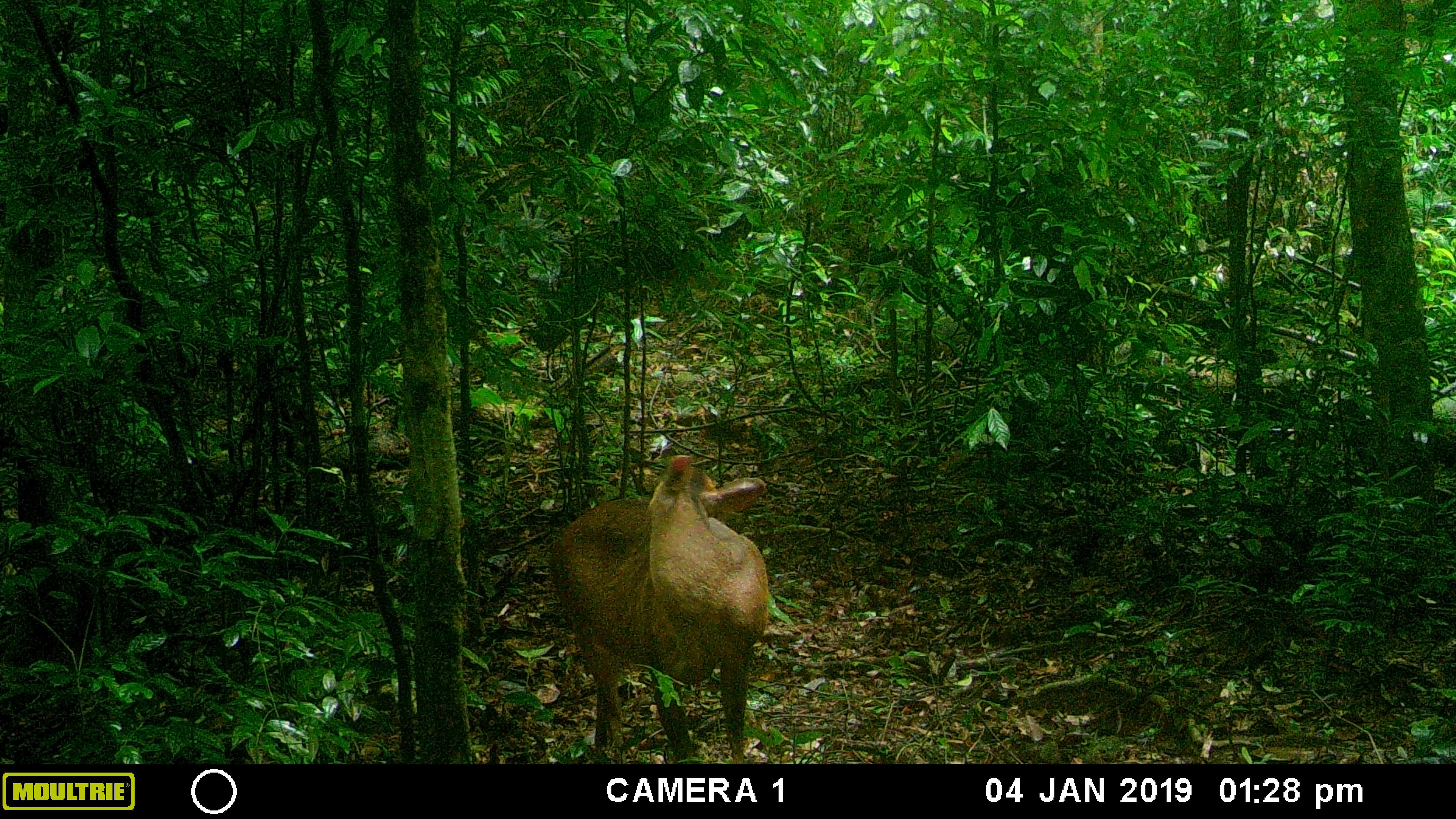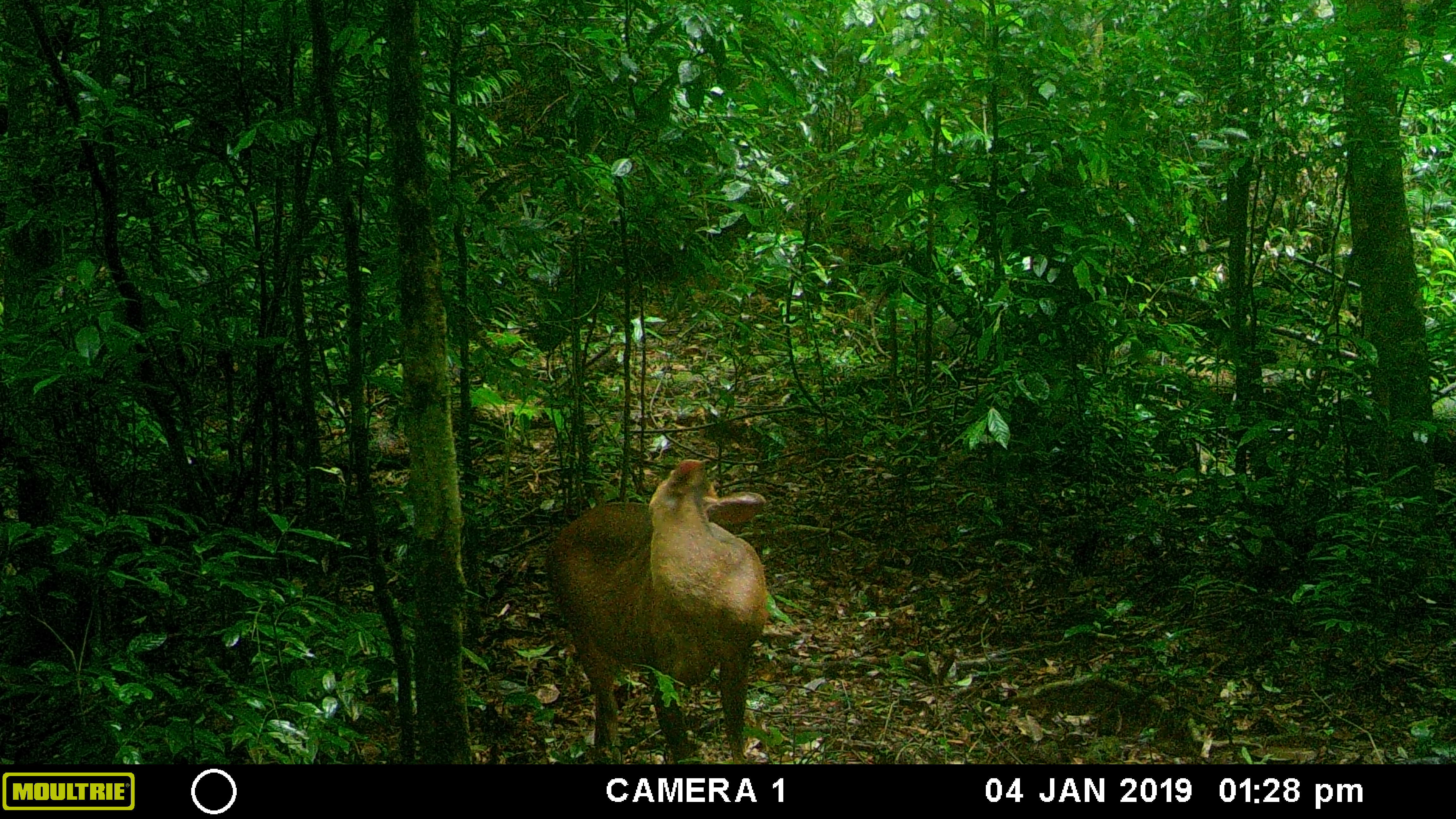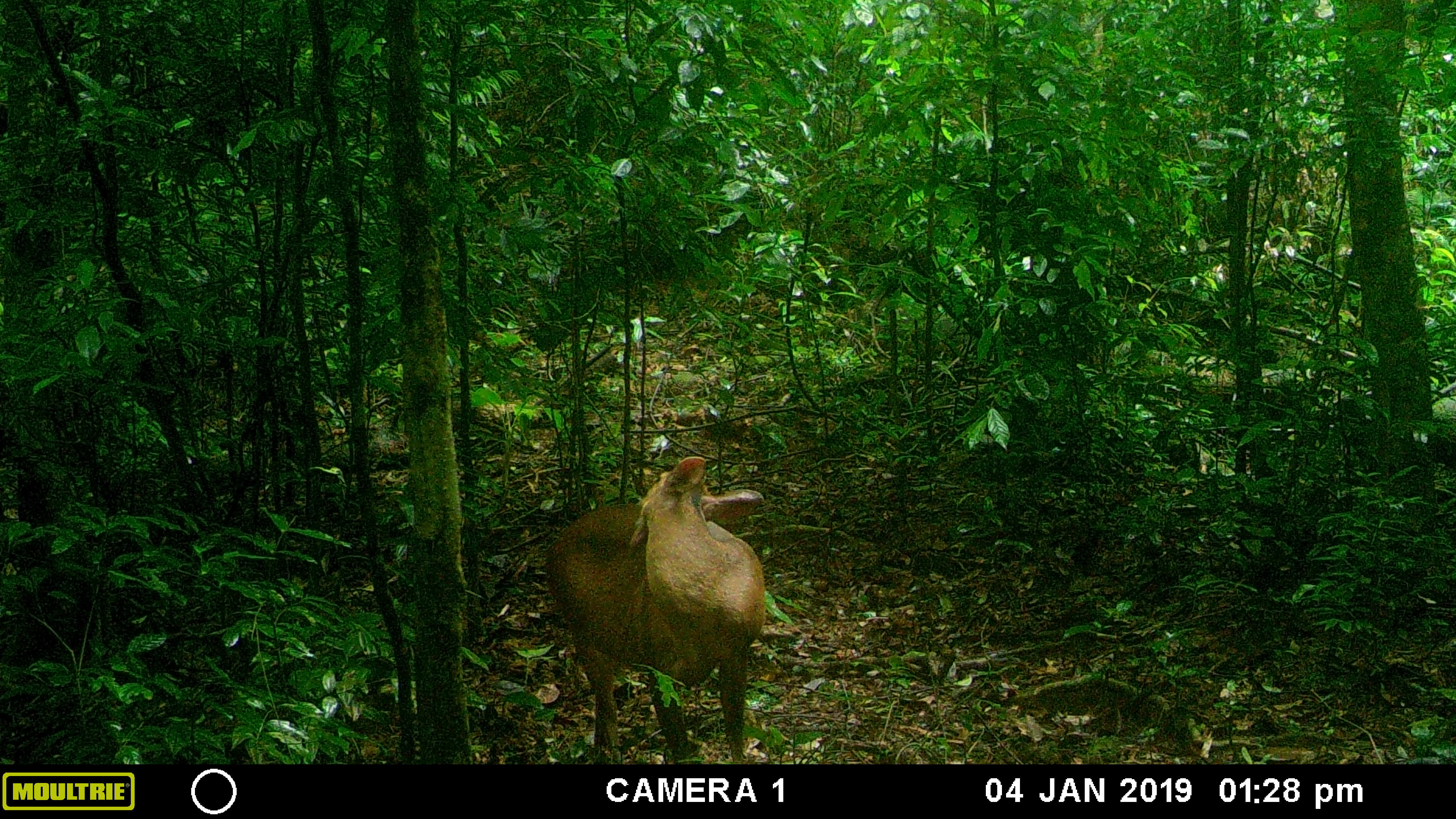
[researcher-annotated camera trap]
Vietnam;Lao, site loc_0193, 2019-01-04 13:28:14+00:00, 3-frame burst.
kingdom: Animalia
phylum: Chordata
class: Mammalia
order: Artiodactyla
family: Cervidae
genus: Muntiacus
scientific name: Muntiacus vuquangensis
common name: large-antlered muntjac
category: large antlered muntjac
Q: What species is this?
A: Large antlered muntjac (large-antlered muntjac) (Muntiacus vuquangensis).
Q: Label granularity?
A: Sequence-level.